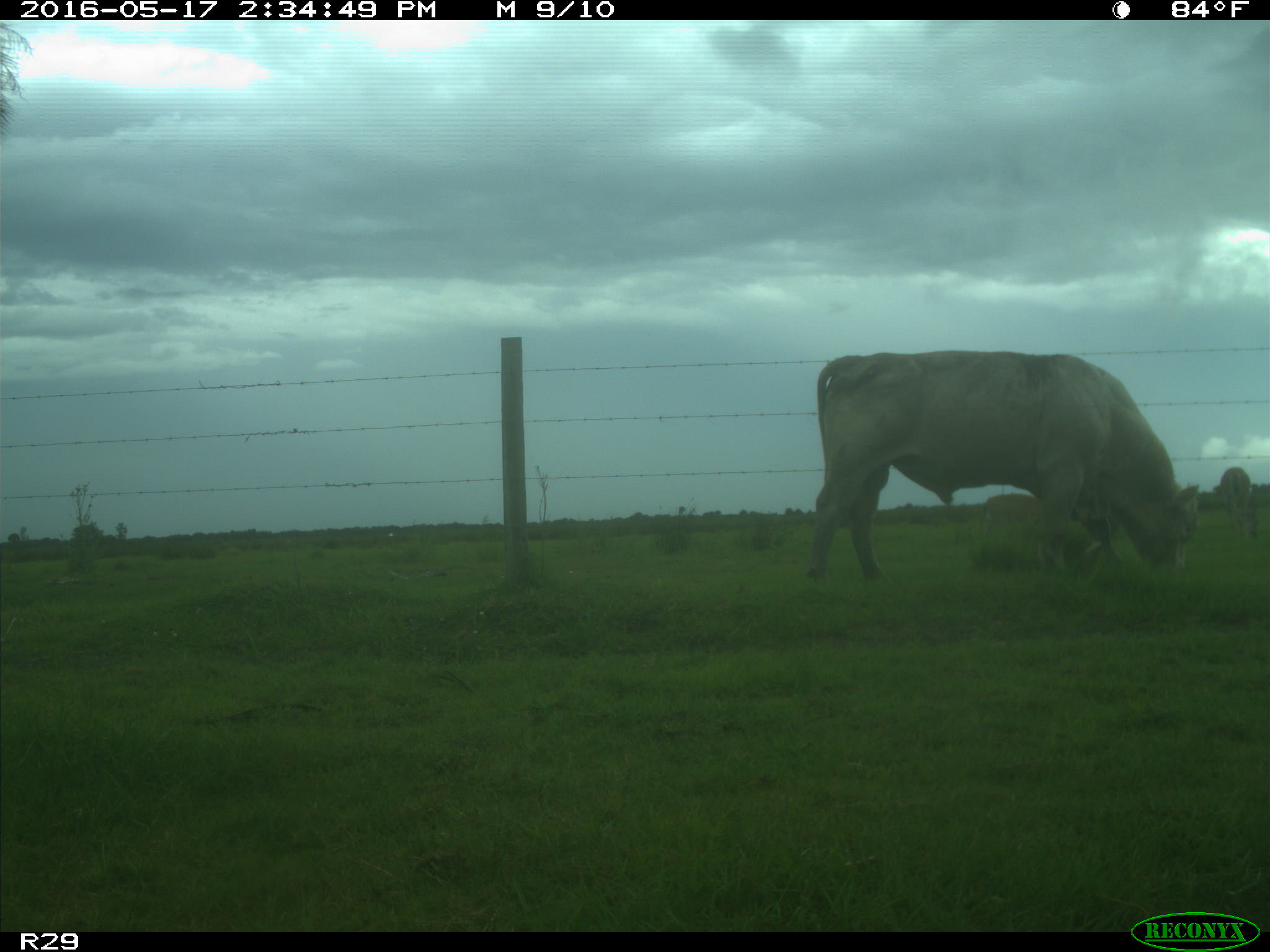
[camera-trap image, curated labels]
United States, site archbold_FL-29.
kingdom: Animalia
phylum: Chordata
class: Mammalia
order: Artiodactyla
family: Bovidae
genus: Bos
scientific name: Bos taurus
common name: domestic cow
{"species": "Bos taurus (domestic cow)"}